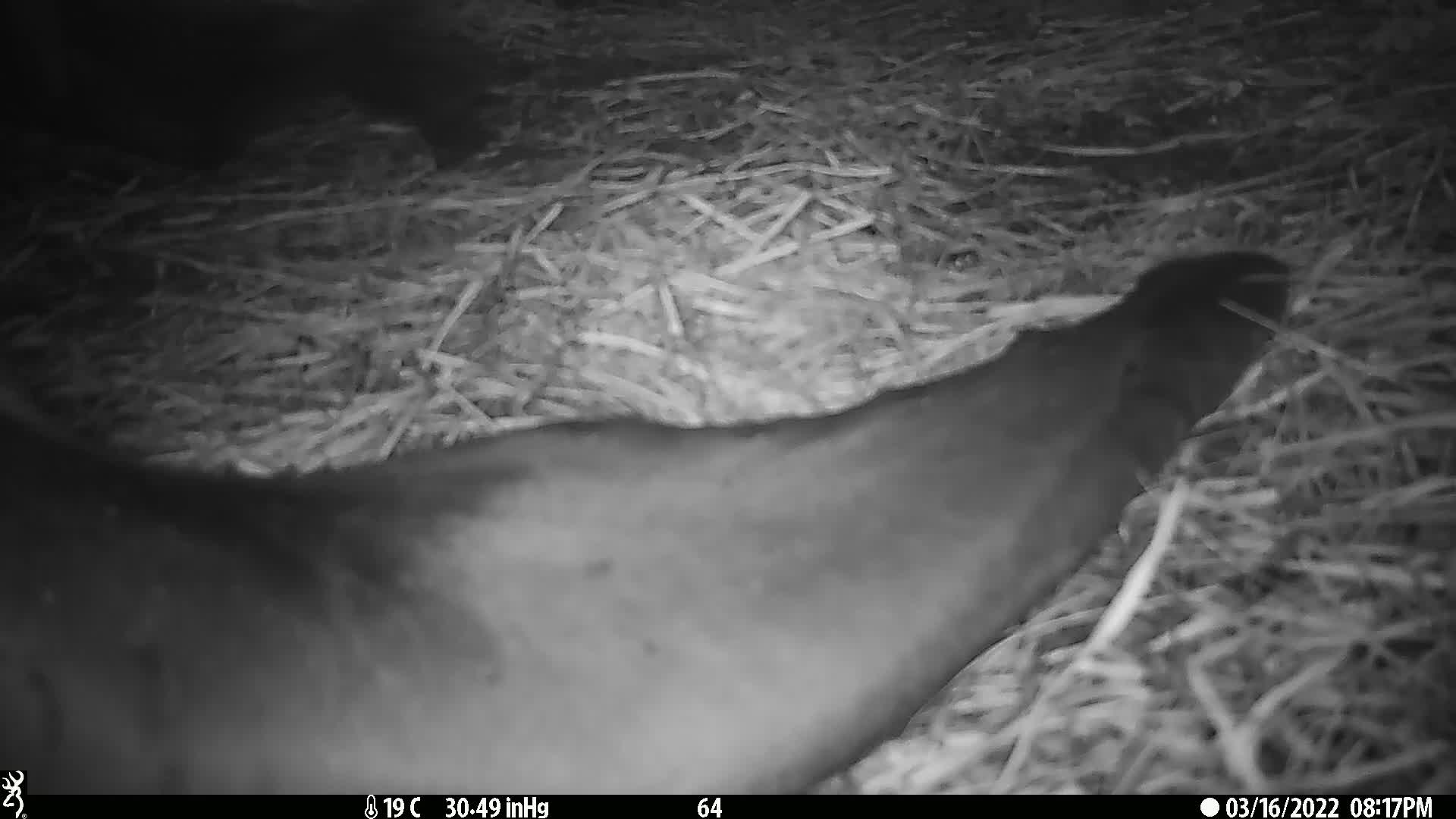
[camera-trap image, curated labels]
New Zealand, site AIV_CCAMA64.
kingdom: Animalia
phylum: Chordata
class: Mammalia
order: Carnivora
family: Otariidae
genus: Phocarctos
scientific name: Phocarctos hookeri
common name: new zealand sea lion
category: sealion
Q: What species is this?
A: Sealion (new zealand sea lion) (Phocarctos hookeri).